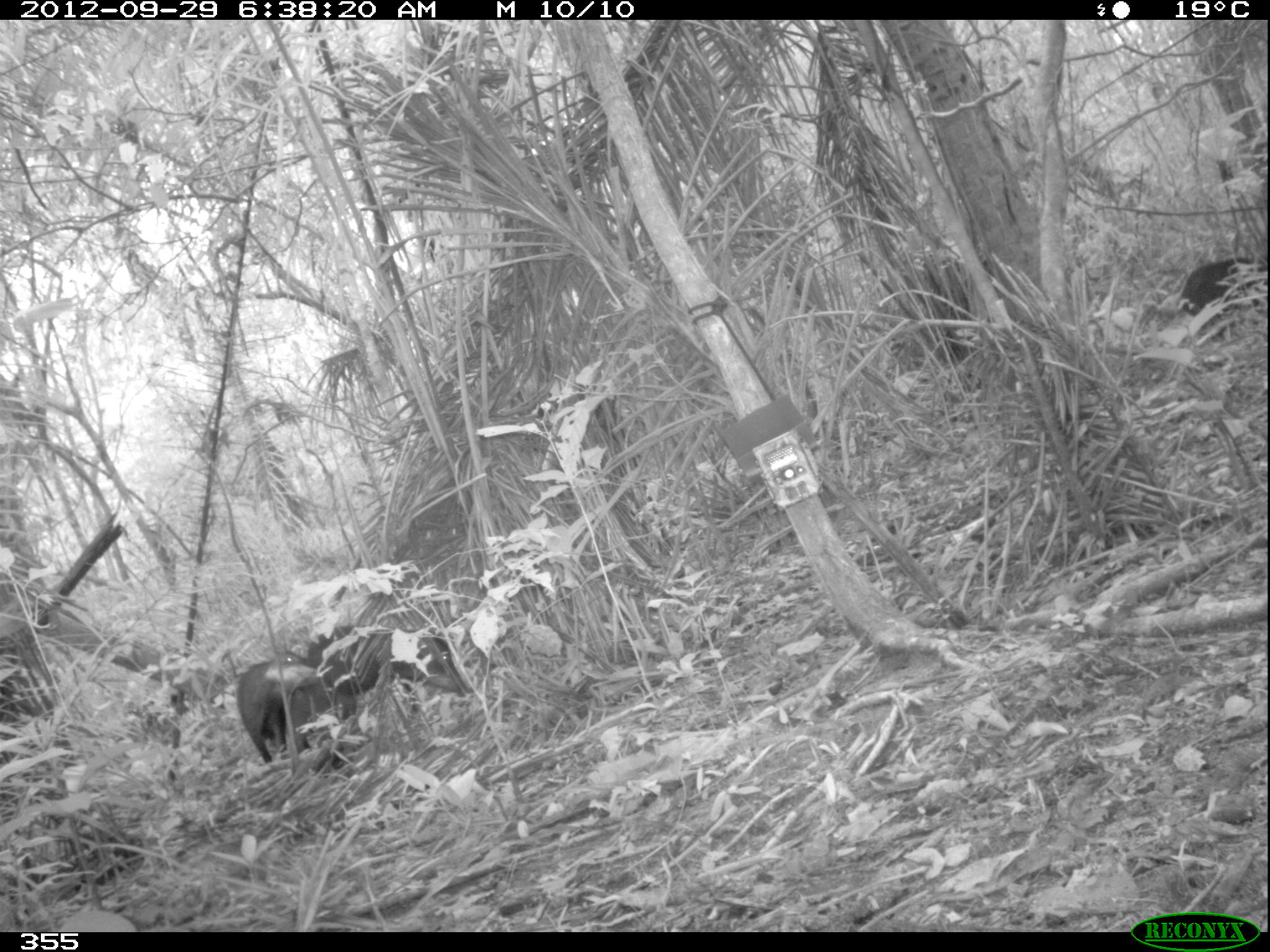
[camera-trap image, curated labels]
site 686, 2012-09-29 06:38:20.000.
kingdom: Animalia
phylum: Chordata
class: Mammalia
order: Artiodactyla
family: Tayassuidae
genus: Tayassu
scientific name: Tayassu pecari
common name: white-lipped peccary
Tayassu pecari (white-lipped peccary).